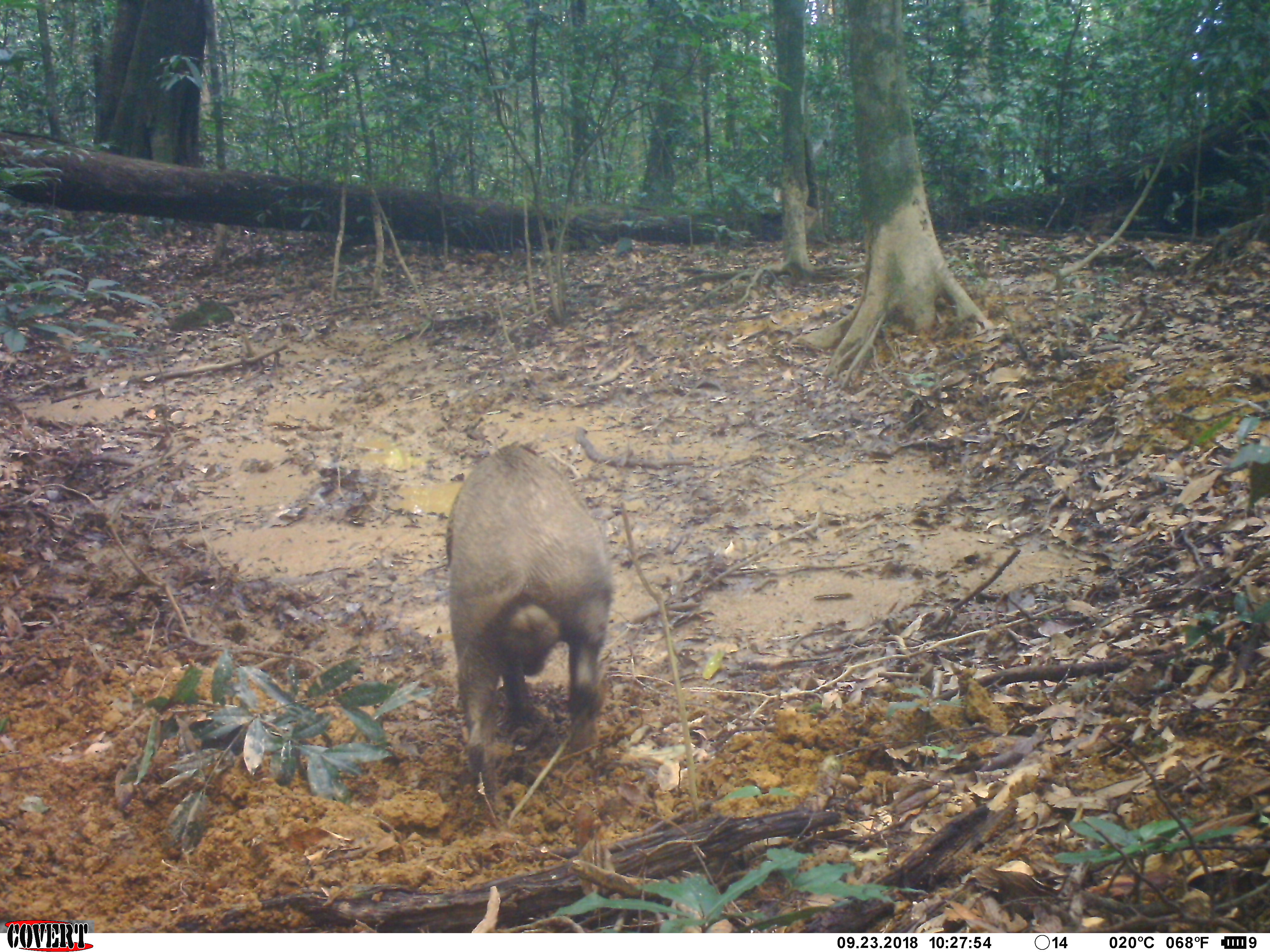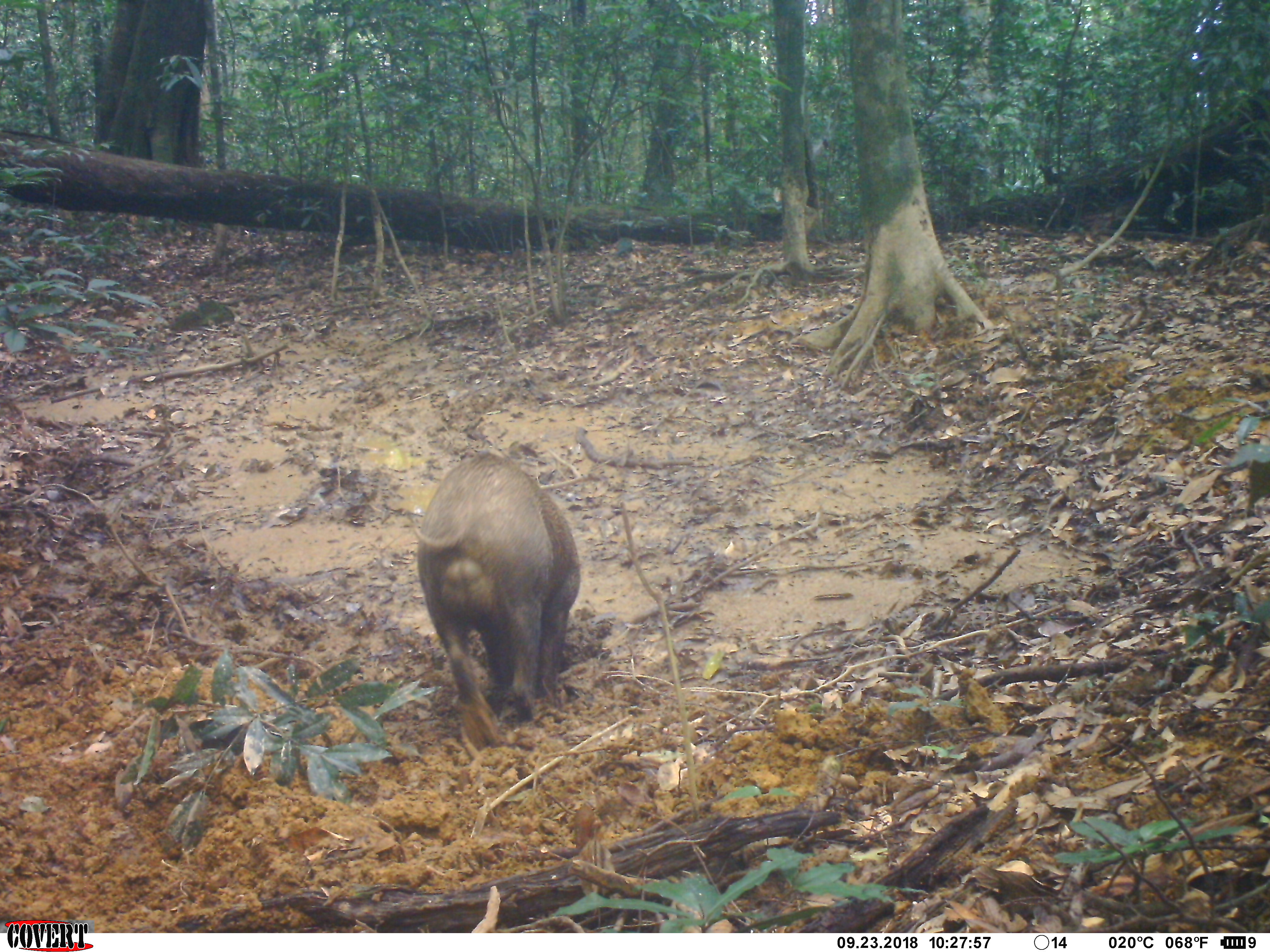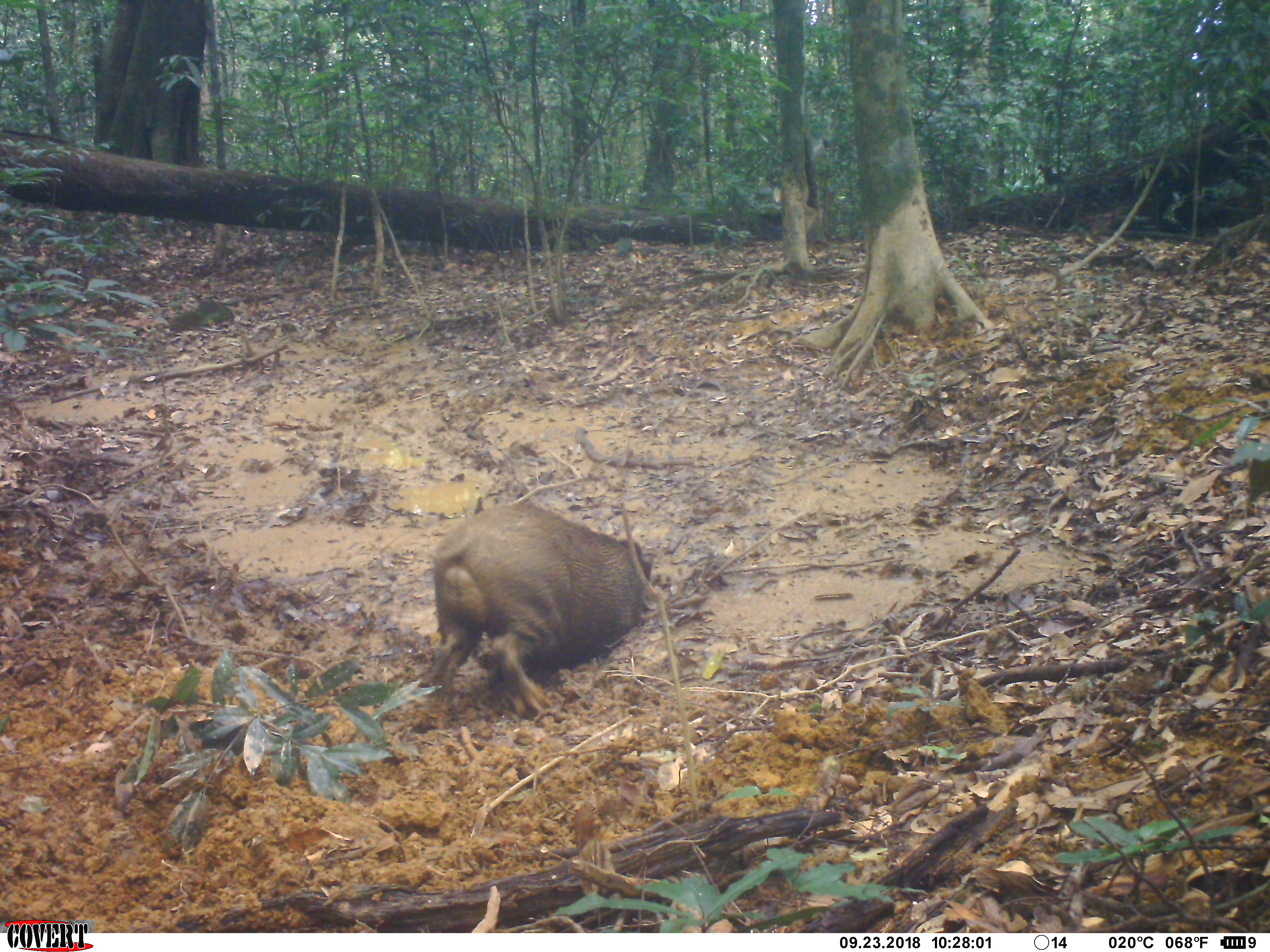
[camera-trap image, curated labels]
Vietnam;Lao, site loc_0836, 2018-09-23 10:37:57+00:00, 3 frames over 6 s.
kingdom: Animalia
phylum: Chordata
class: Mammalia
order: Artiodactyla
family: Suidae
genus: Sus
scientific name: Sus scrofa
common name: eurasian wild pig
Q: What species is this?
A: Eurasian wild pig (Sus scrofa).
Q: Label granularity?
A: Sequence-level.